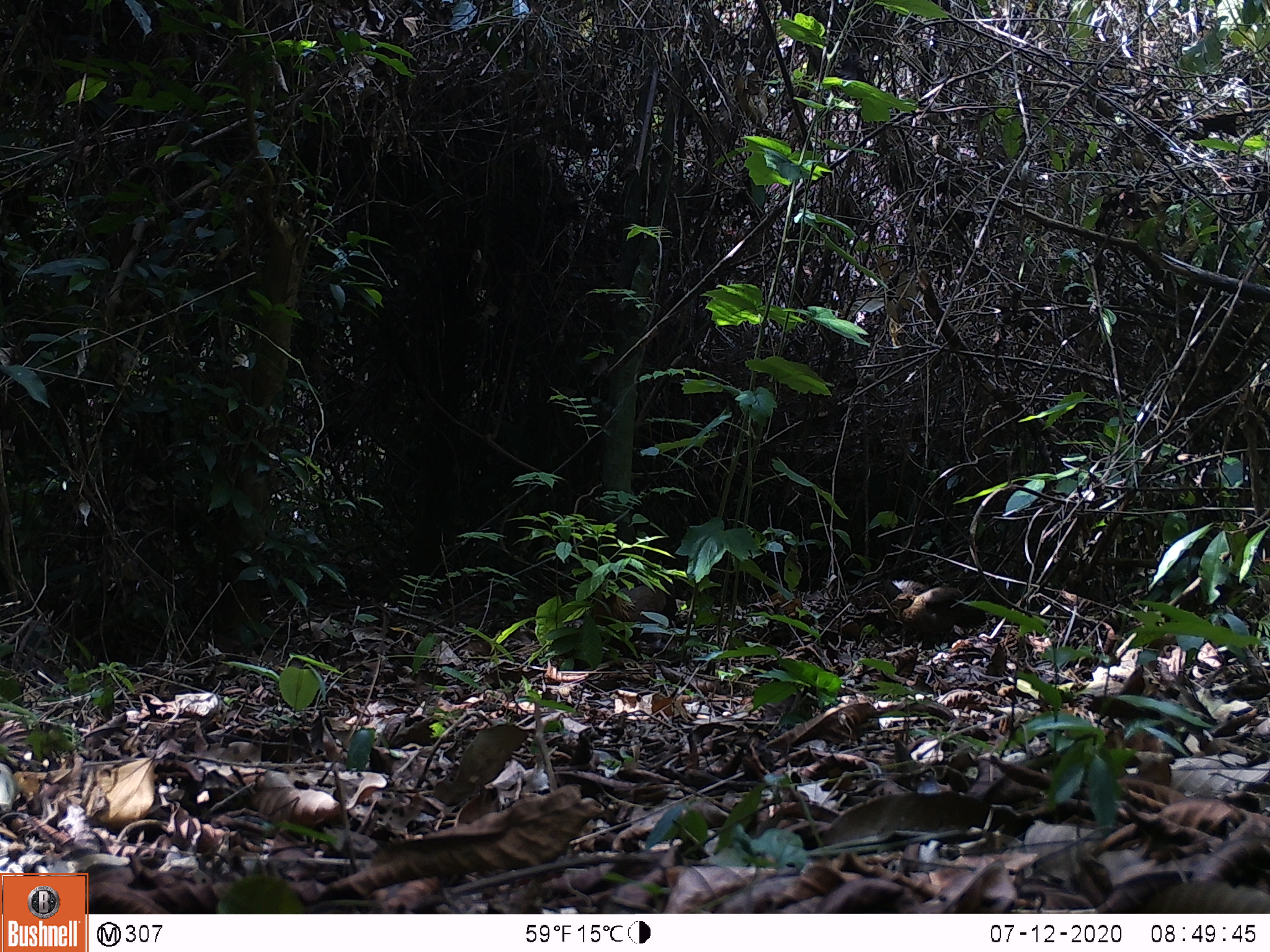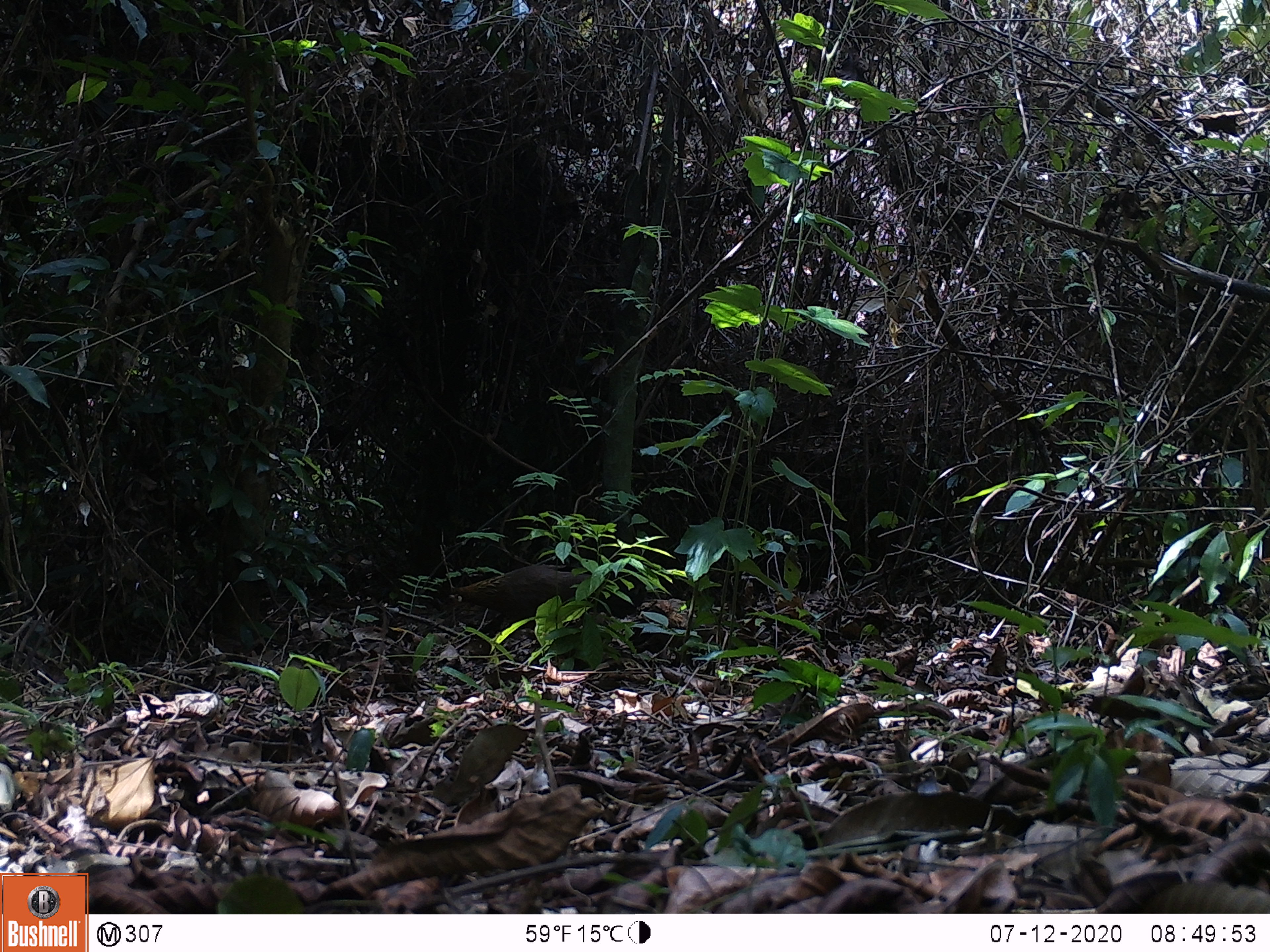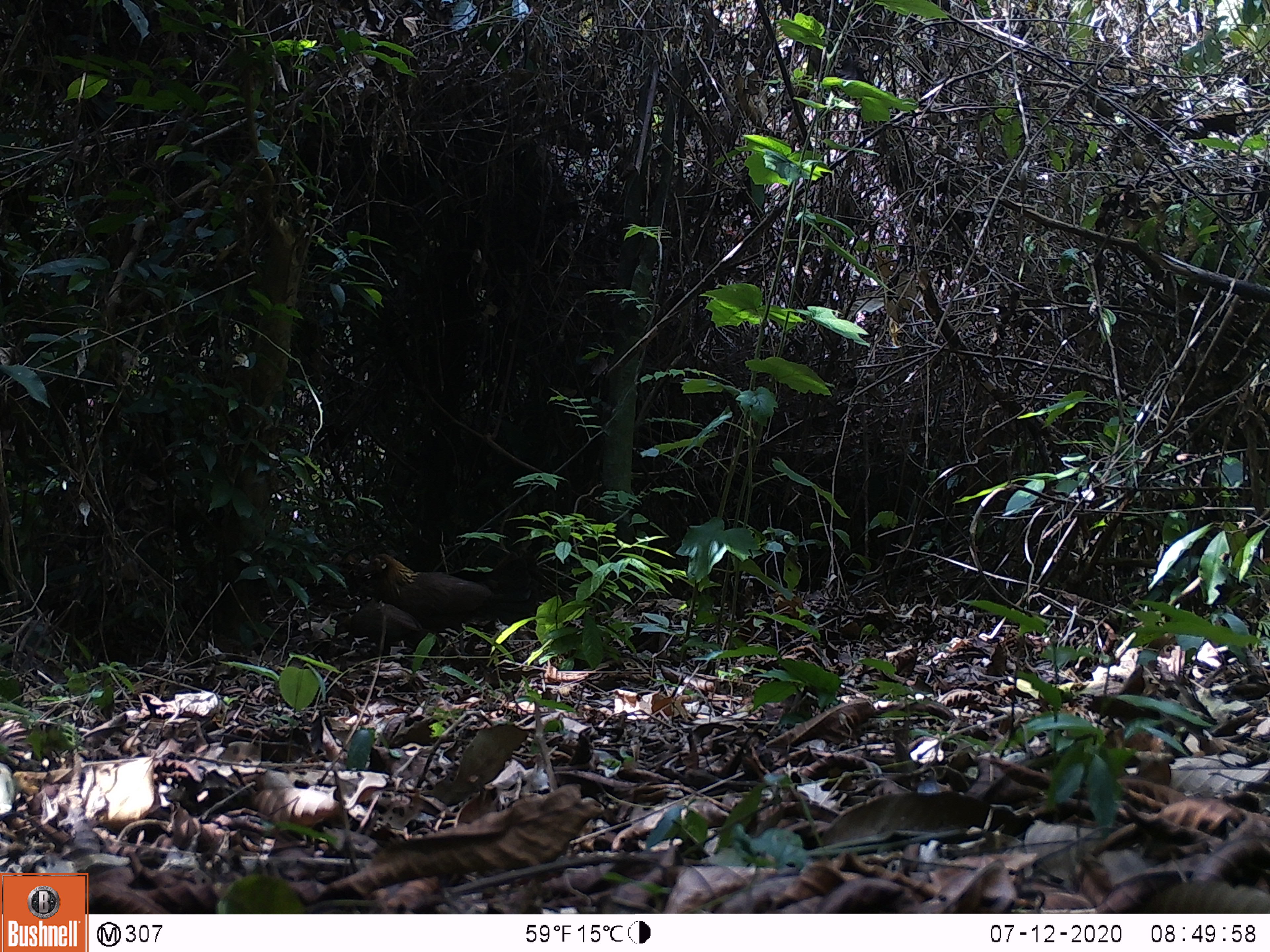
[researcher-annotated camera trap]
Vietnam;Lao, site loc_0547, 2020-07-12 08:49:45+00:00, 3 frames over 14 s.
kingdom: Animalia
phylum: Chordata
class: Aves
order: Galliformes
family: Phasianidae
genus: Gallus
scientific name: Gallus gallus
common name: red junglefowl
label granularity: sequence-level